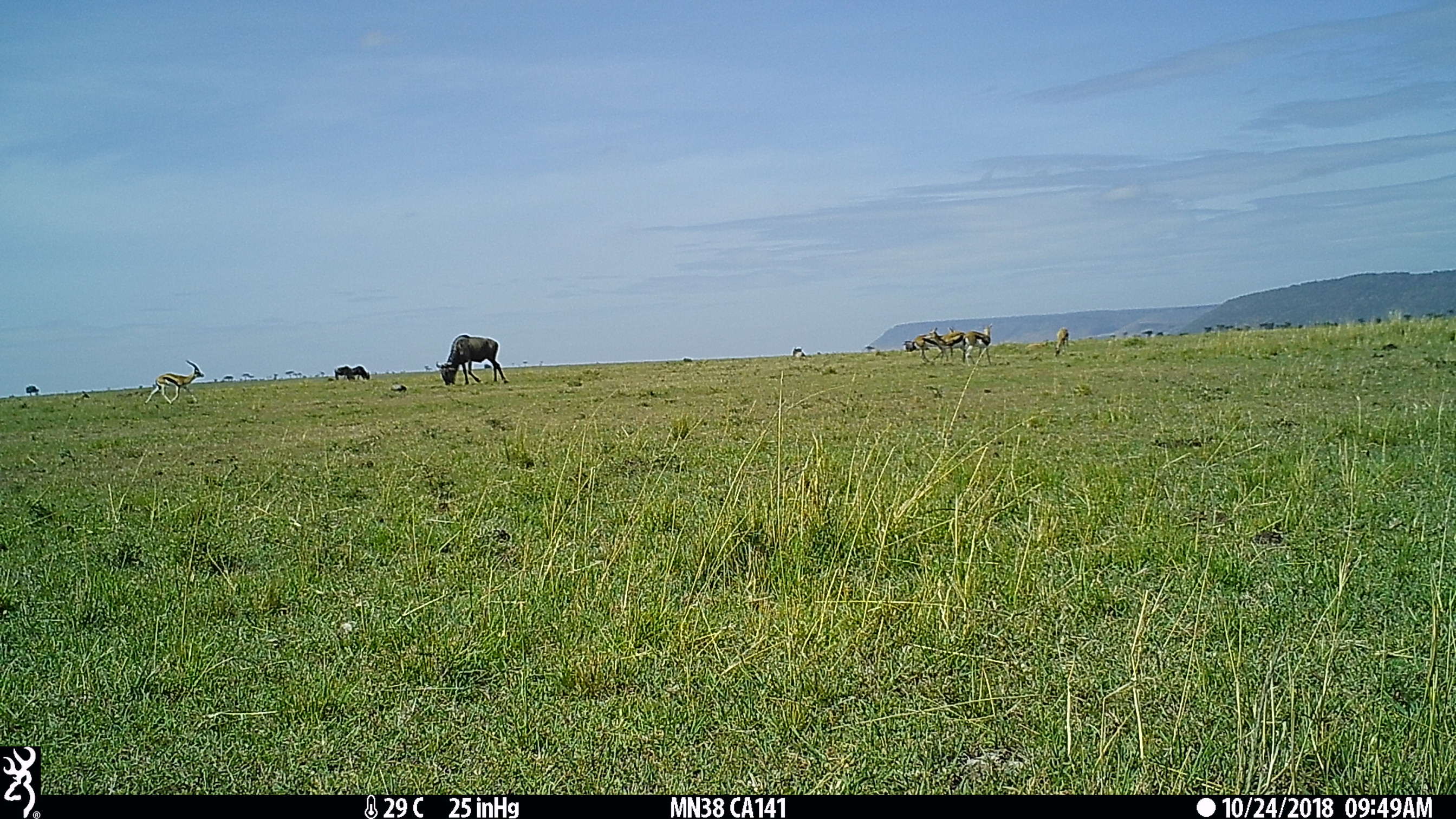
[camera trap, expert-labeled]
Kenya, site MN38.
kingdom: Animalia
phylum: Chordata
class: Mammalia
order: Artiodactyla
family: Bovidae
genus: Connochaetes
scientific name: Connochaetes taurinus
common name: blue wildebeest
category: wildebeest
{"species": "wildebeest (blue wildebeest) (Connochaetes taurinus)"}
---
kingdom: Animalia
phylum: Chordata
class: Mammalia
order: Artiodactyla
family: Bovidae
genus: Eudorcas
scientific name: Eudorcas thomsonii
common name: thomon's gazelle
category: gazelle thomsons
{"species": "gazelle thomsons (thomon's gazelle) (Eudorcas thomsonii)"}